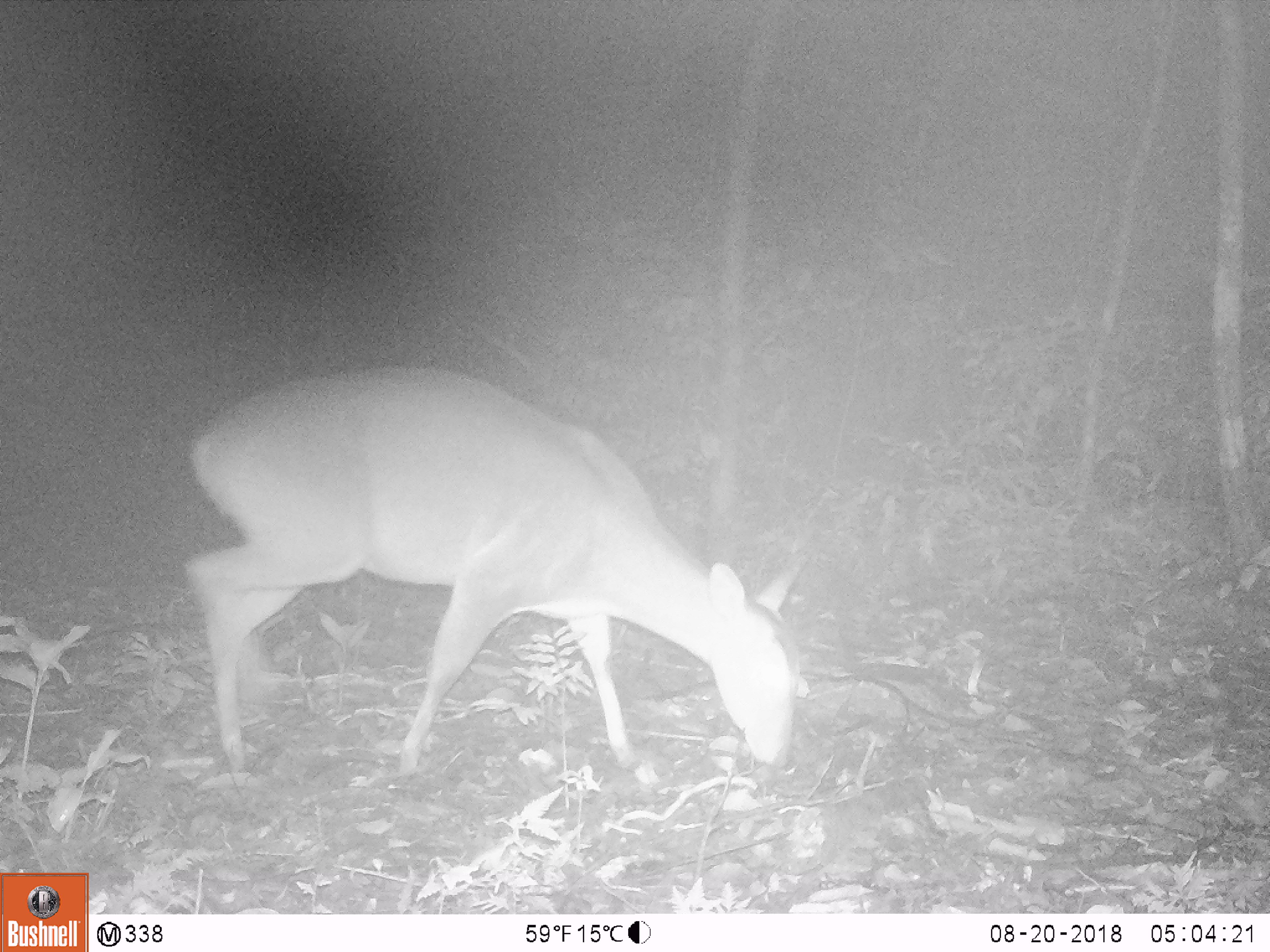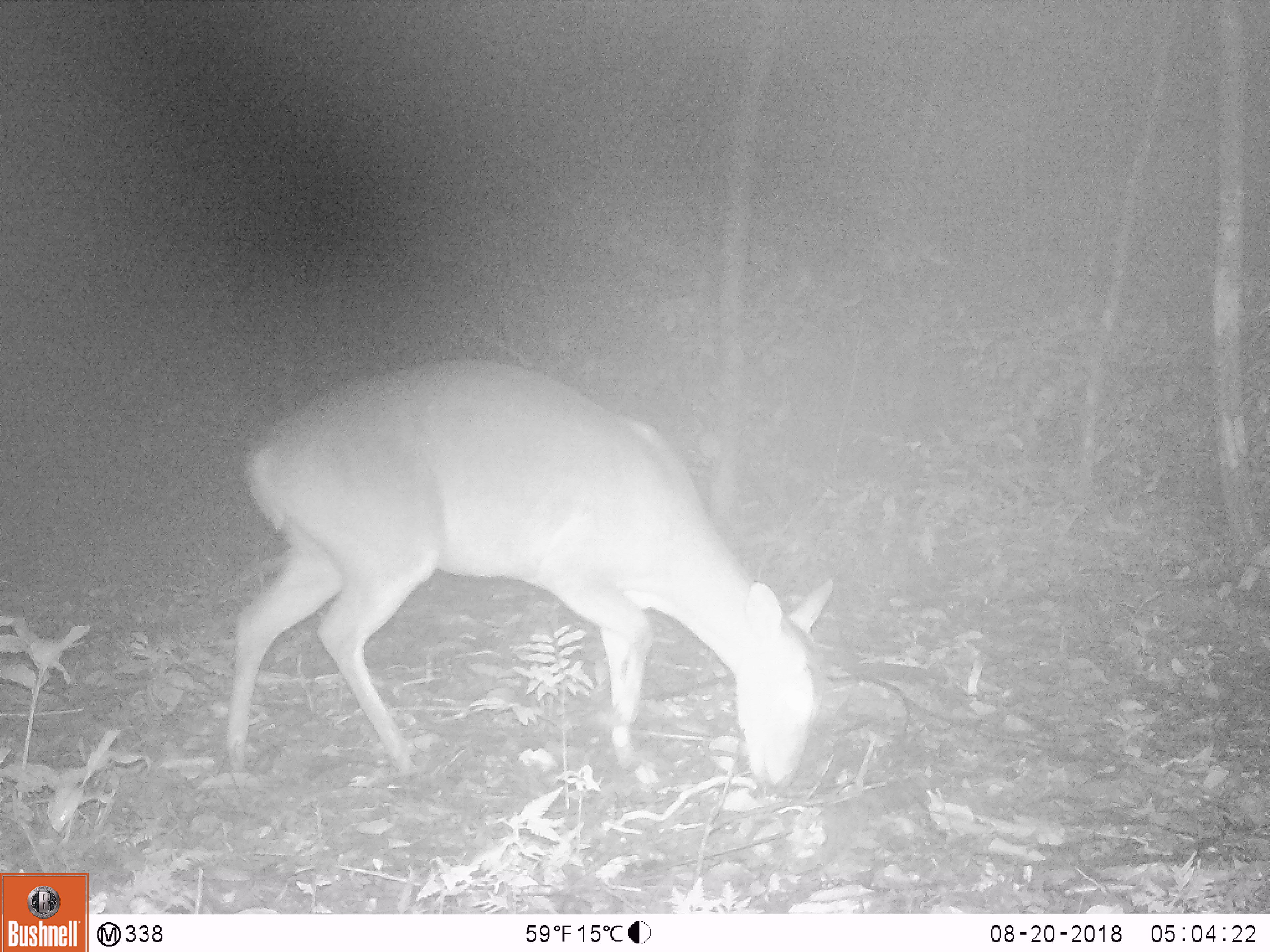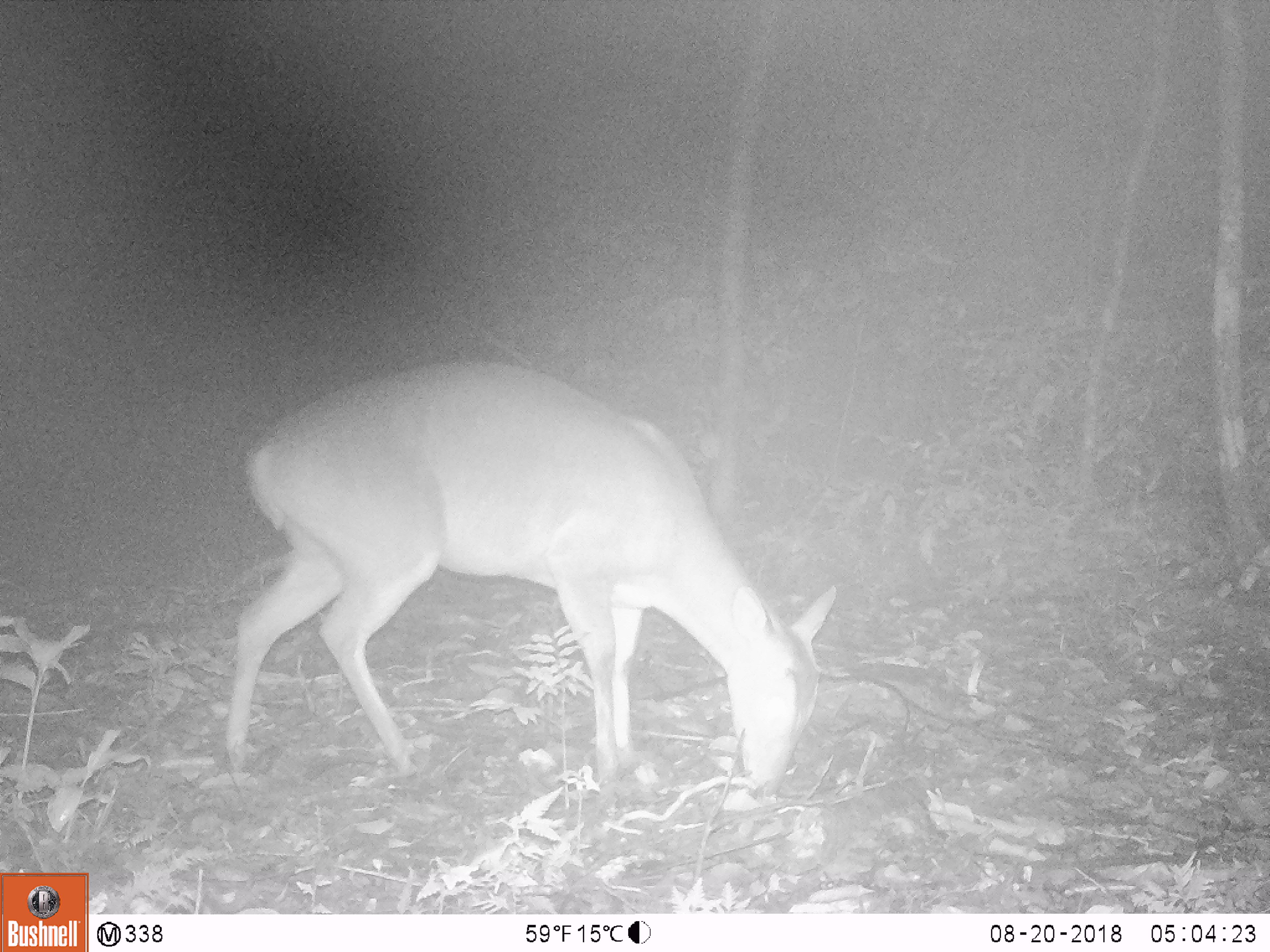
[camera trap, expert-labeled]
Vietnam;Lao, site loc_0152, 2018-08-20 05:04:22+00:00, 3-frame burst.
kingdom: Animalia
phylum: Chordata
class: Mammalia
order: Artiodactyla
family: Cervidae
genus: Muntiacus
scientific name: Muntiacus vuquangensis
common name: large-antlered muntjac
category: large antlered muntjac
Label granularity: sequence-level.